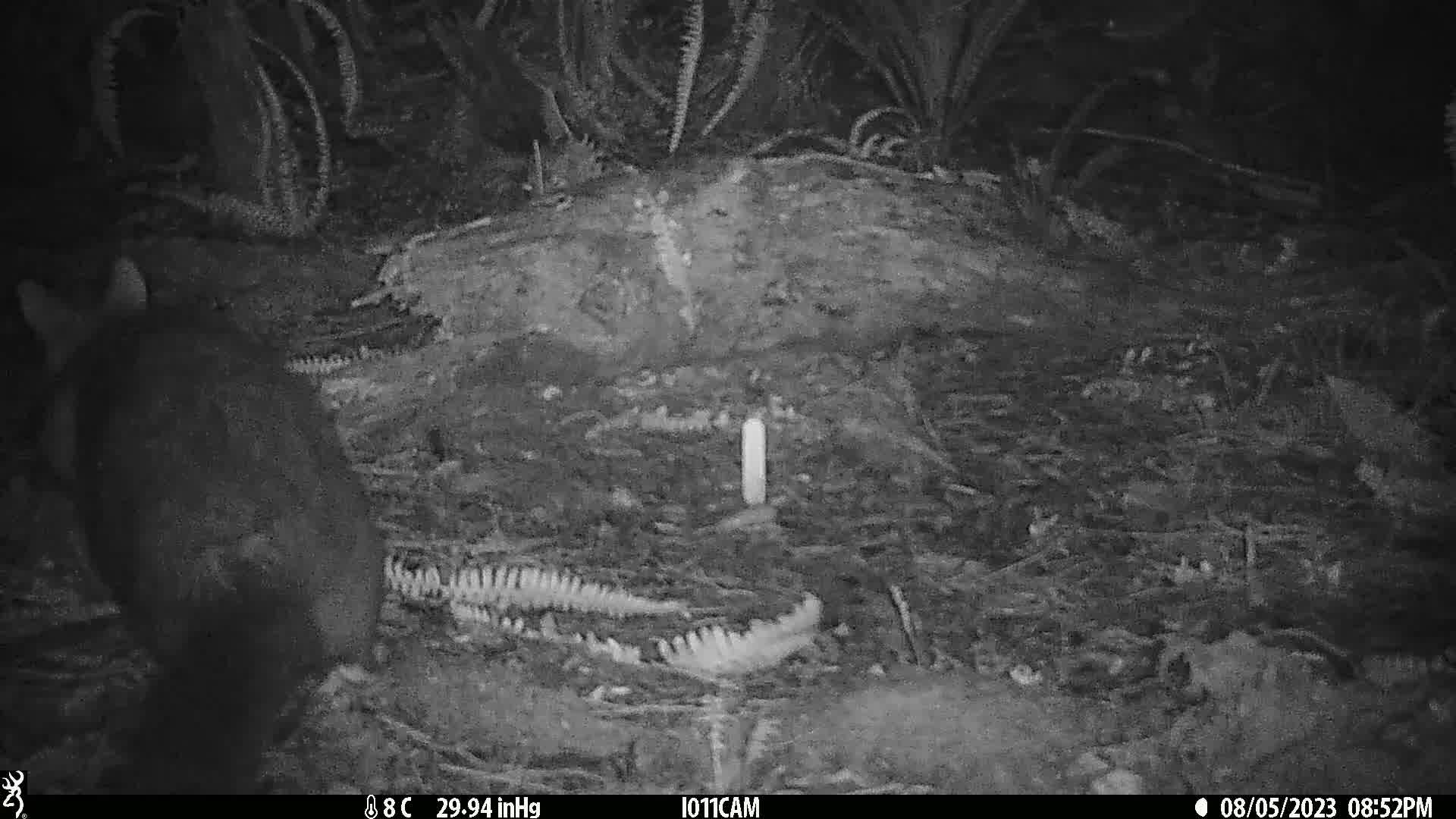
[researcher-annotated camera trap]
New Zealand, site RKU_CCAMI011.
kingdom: Animalia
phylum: Chordata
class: Mammalia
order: Diprotodontia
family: Phalangeridae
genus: Trichosurus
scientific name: Trichosurus vulpecula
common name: common brushtail possum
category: possum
Possum (common brushtail possum) (Trichosurus vulpecula).